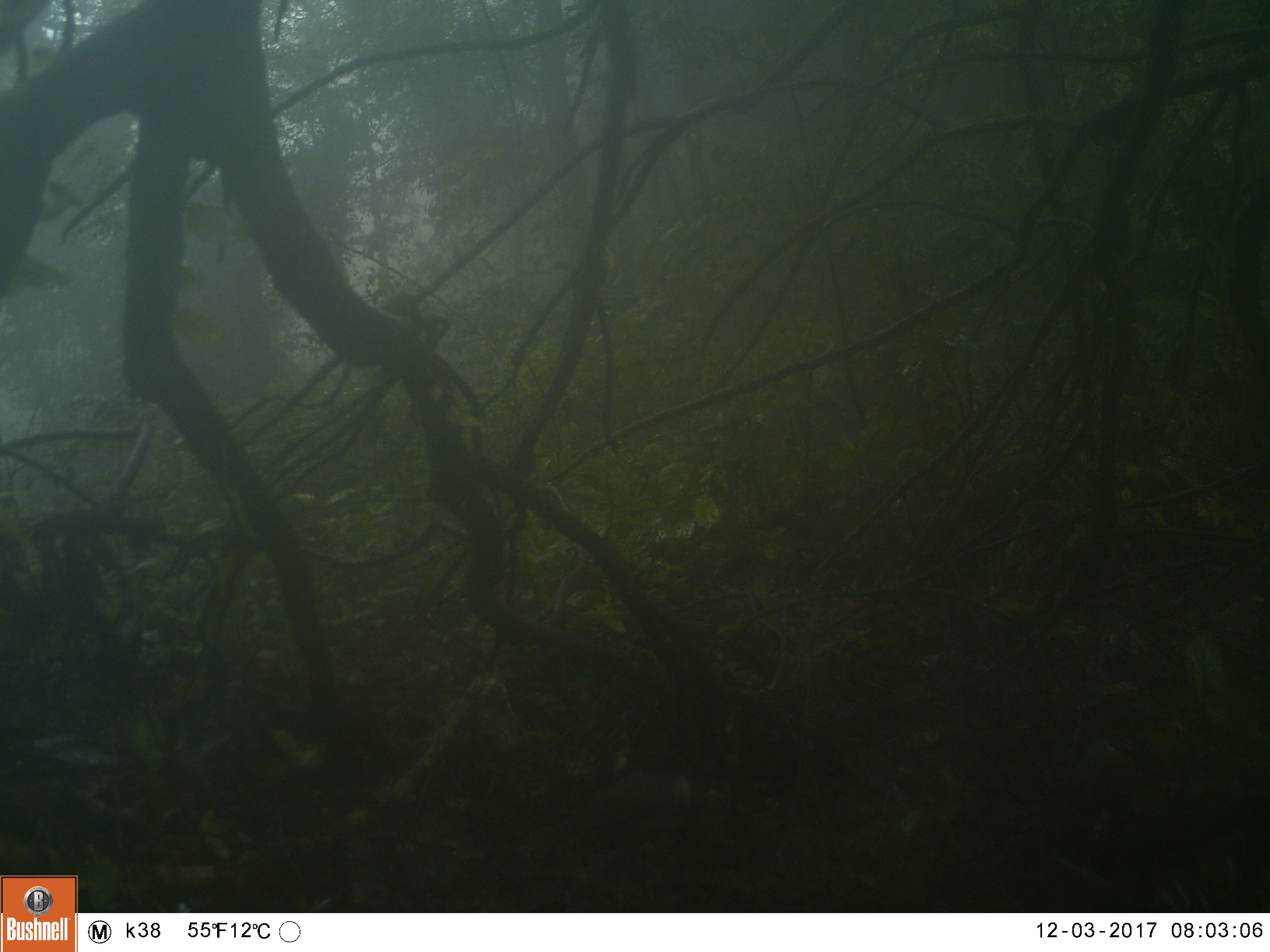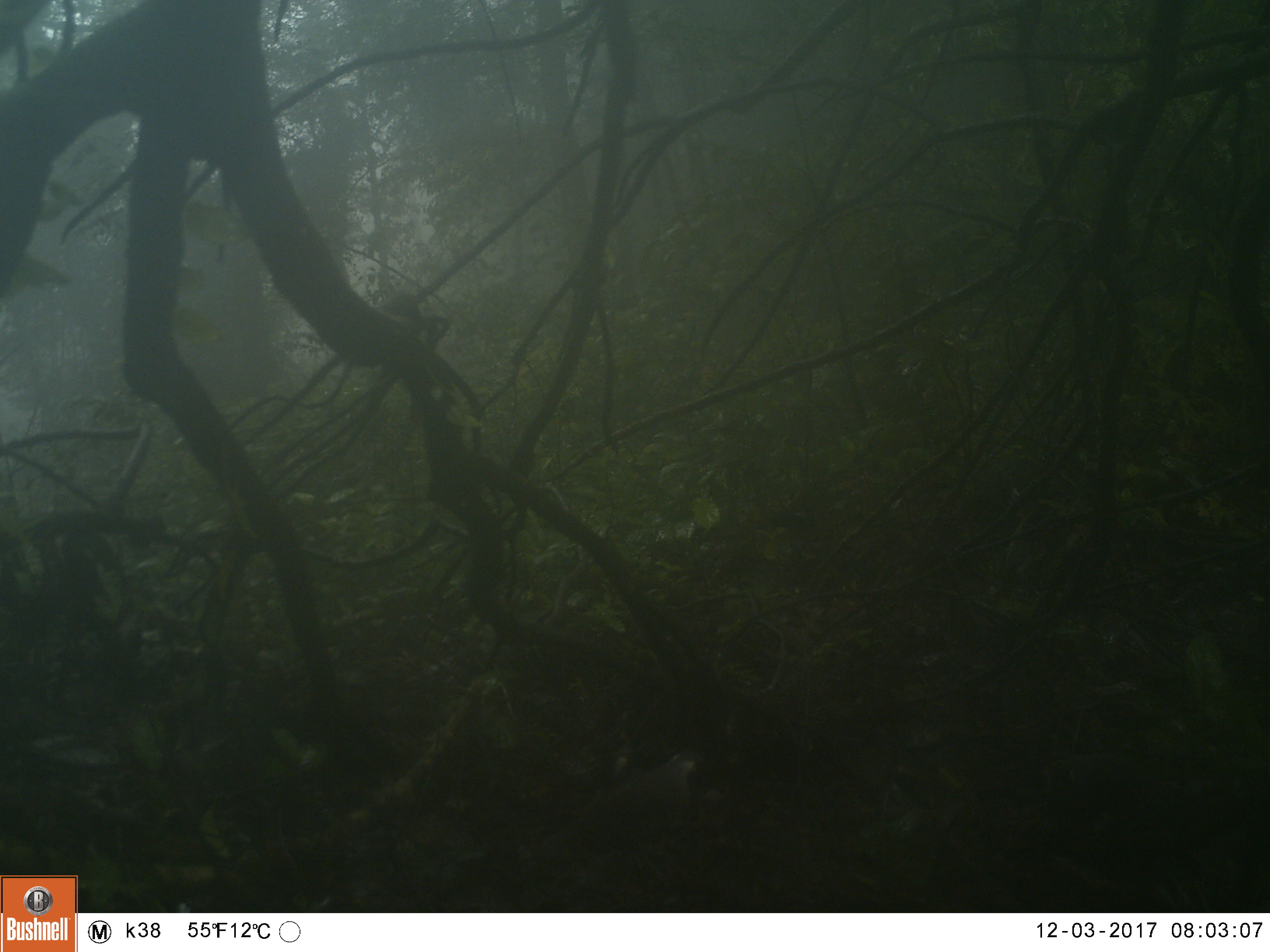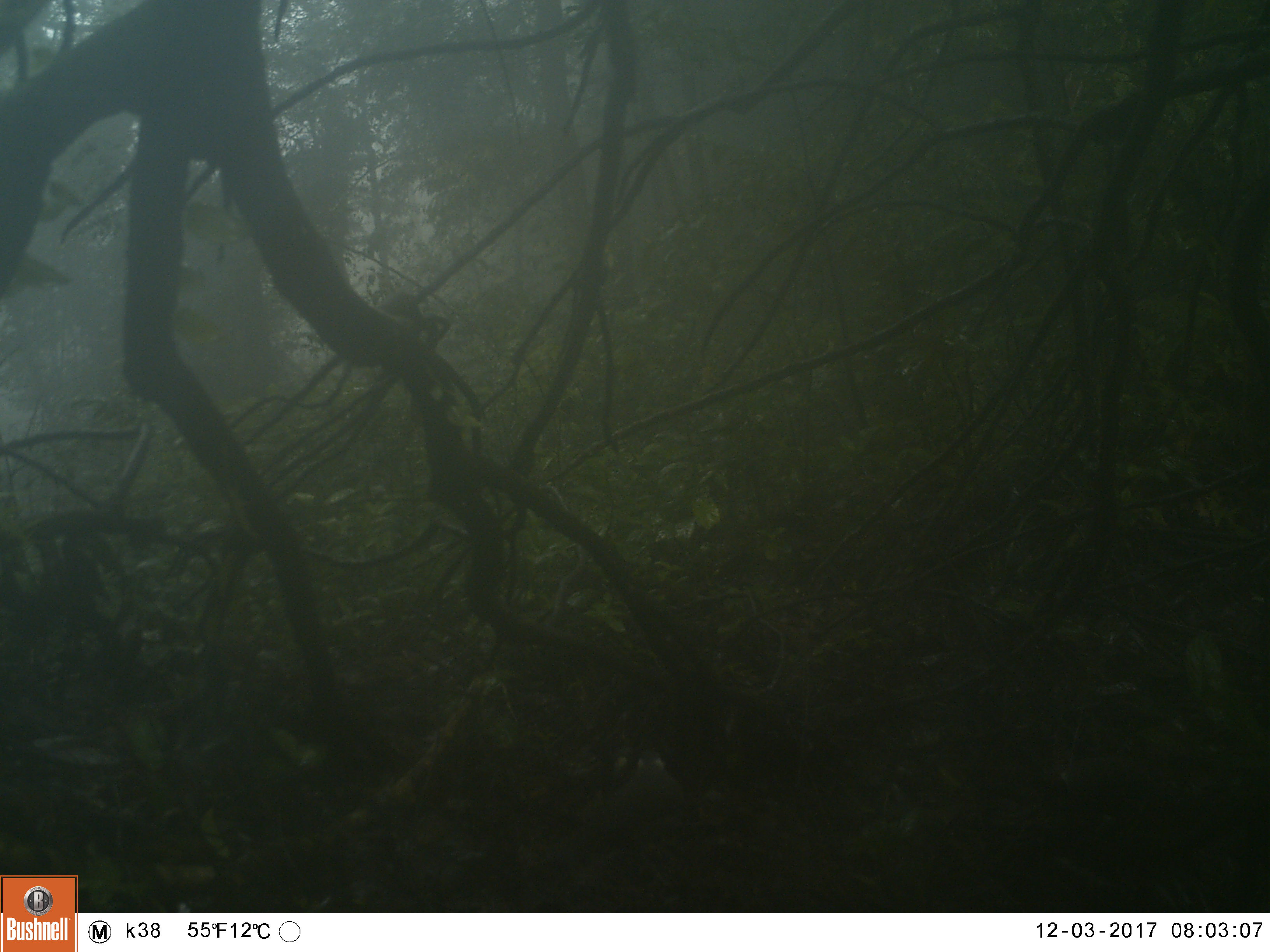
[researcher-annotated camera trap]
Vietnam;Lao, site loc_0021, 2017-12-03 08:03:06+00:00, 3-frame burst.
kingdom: Animalia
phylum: Chordata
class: Aves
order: Passeriformes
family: Leiothrichidae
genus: Garrulax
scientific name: Garrulax castanotis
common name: rufous-cheeked laughingthrush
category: rufous cheeked laughingthrush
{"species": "rufous cheeked laughingthrush (rufous-cheeked laughingthrush) (Garrulax castanotis)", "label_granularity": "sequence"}